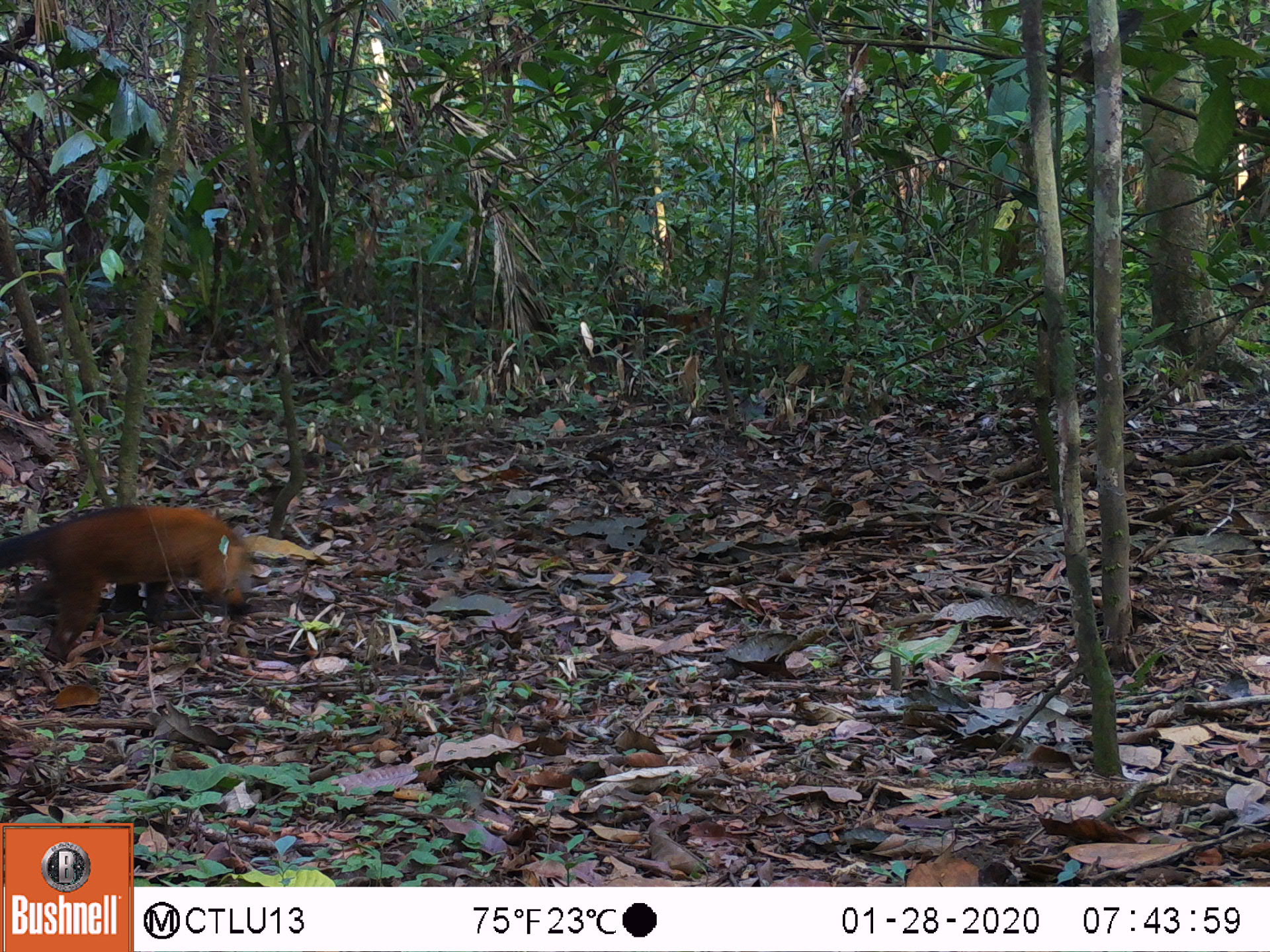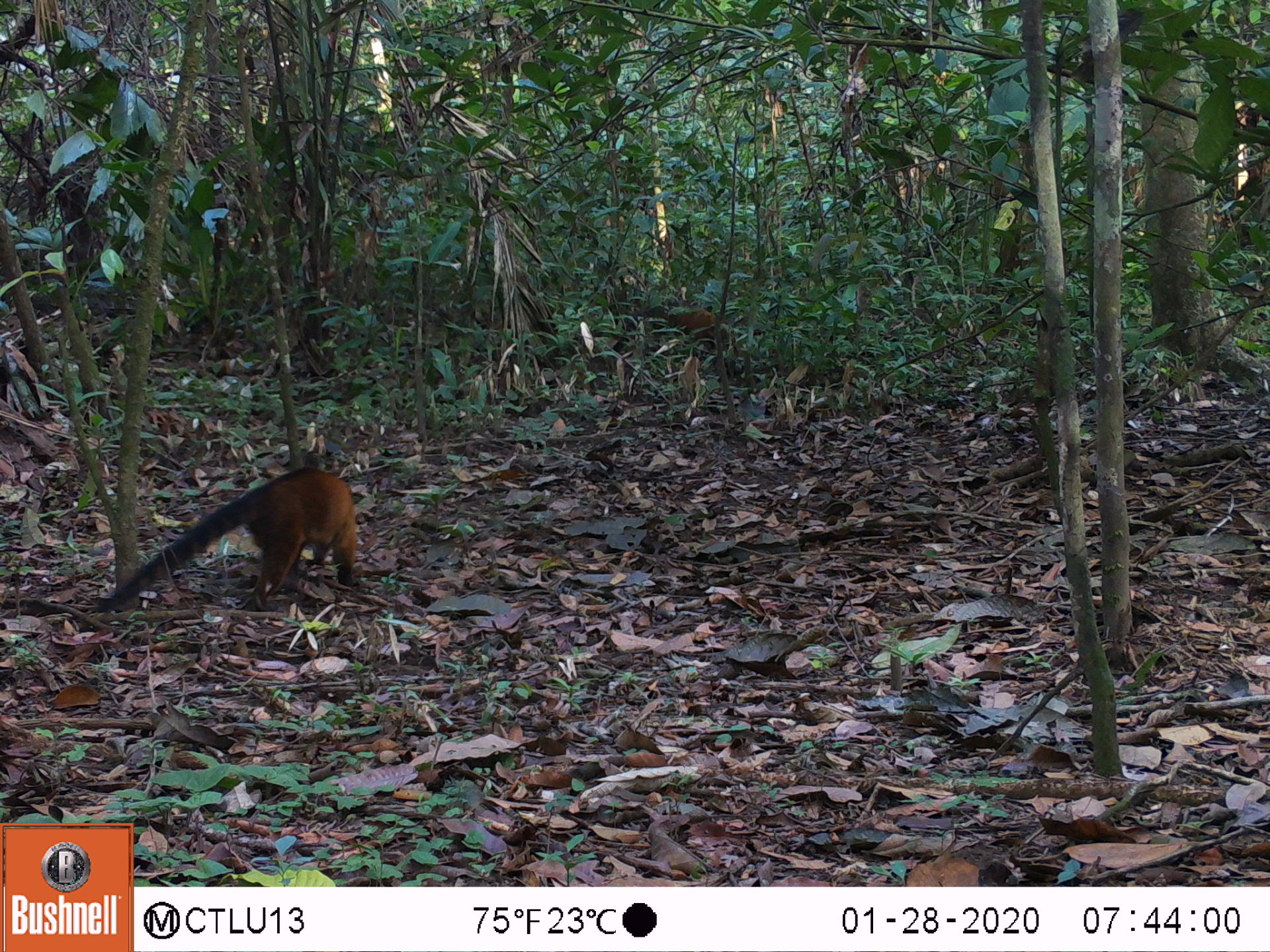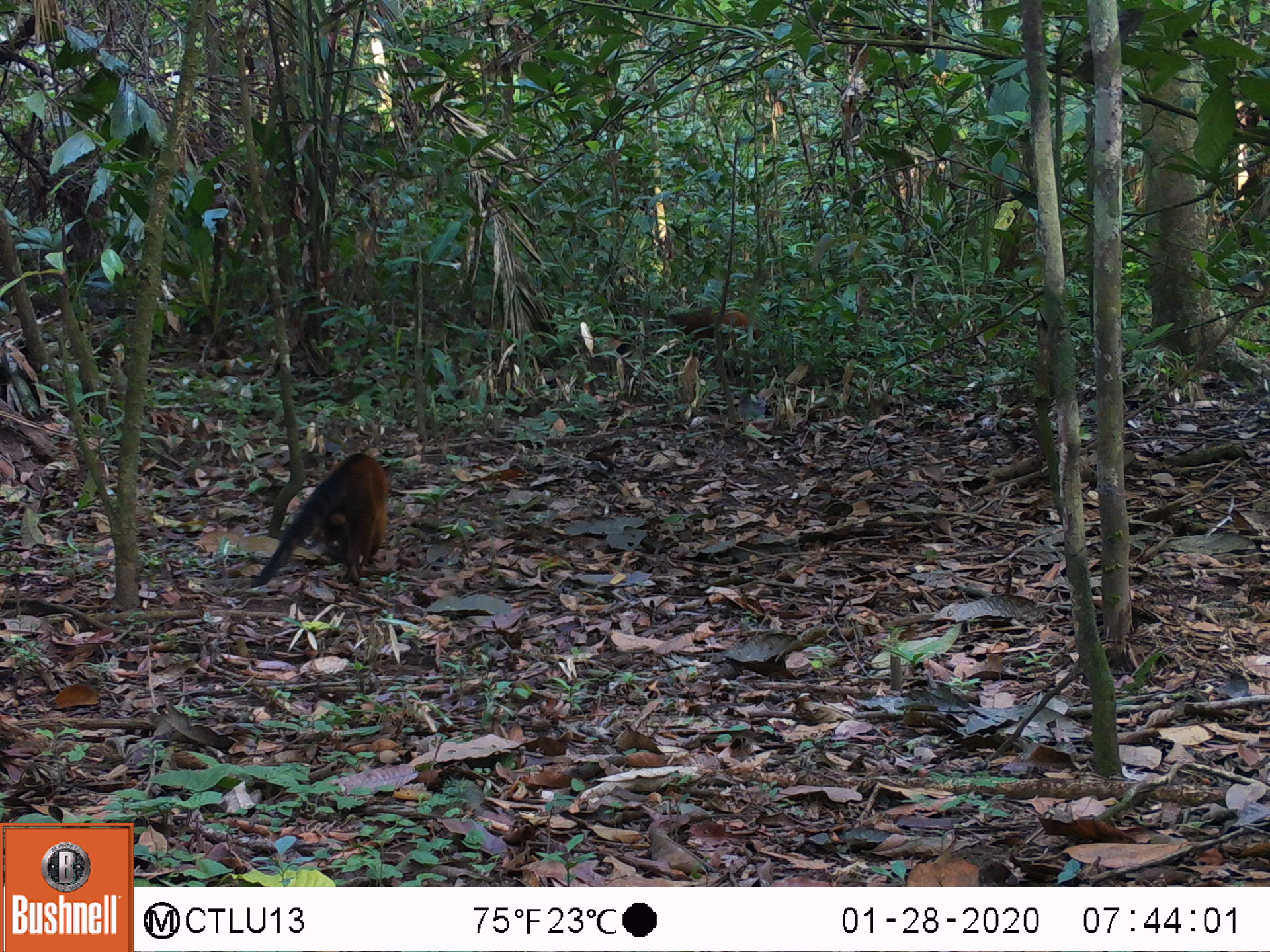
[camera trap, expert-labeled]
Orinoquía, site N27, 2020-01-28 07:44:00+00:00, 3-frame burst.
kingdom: Animalia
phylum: Chordata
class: Mammalia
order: Carnivora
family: Procyonidae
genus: Nasua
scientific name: Nasua nasua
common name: south american coati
South american coati (Nasua nasua).